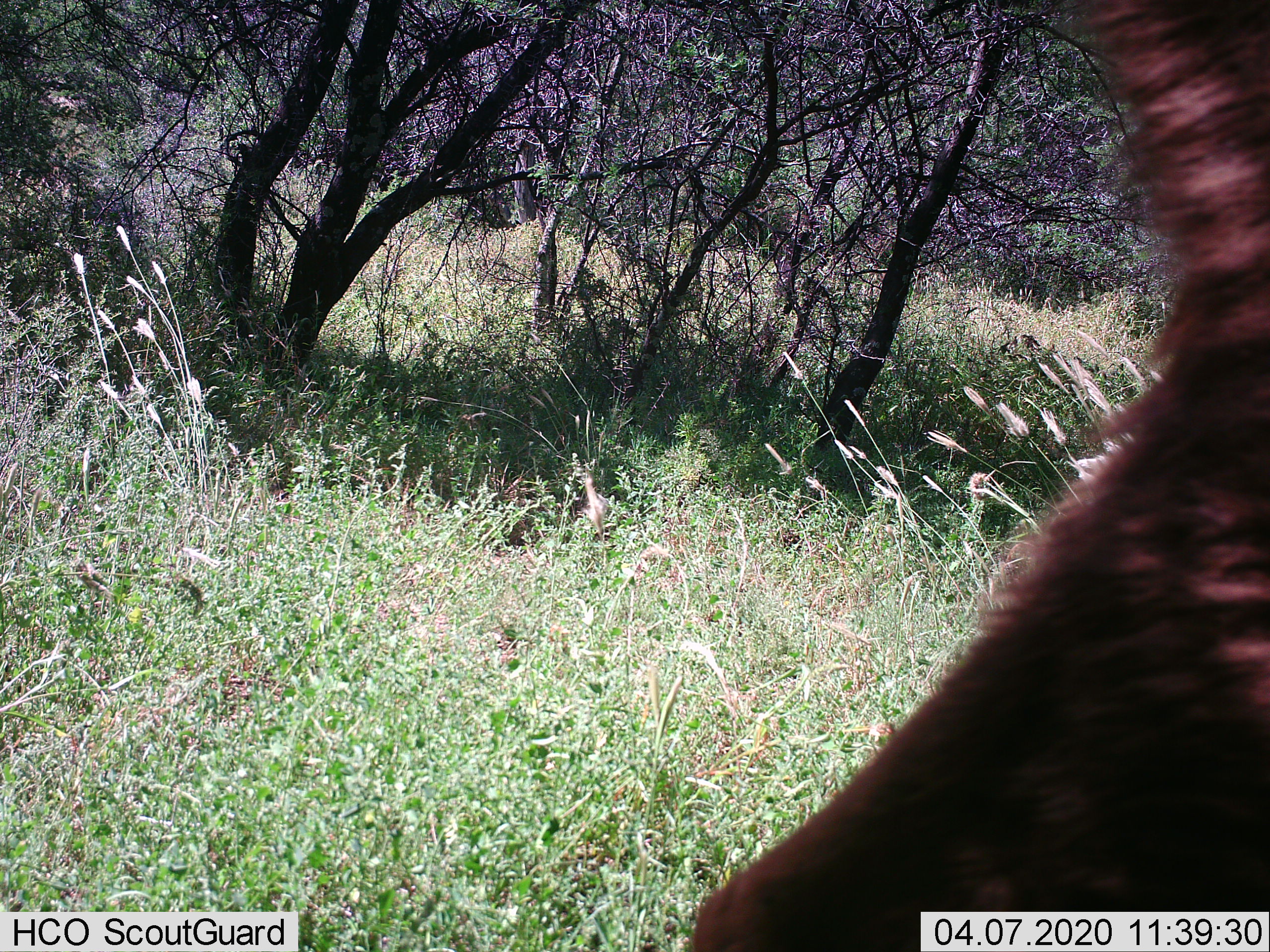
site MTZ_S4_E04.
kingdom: Animalia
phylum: Chordata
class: Mammalia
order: Artiodactyla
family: Bovidae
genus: Tragelaphus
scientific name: Tragelaphus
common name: kudu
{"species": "kudu (Tragelaphus)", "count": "1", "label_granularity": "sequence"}